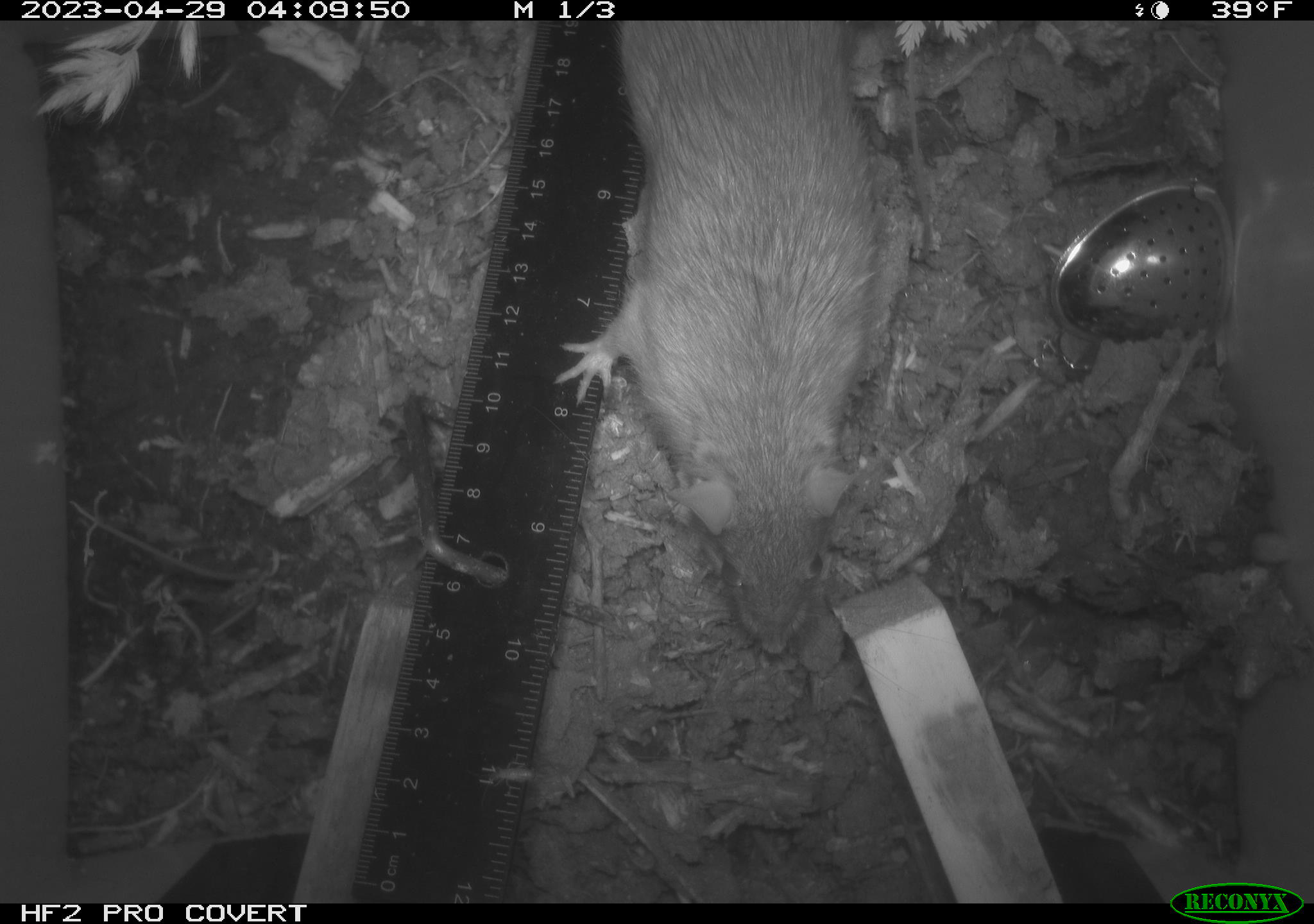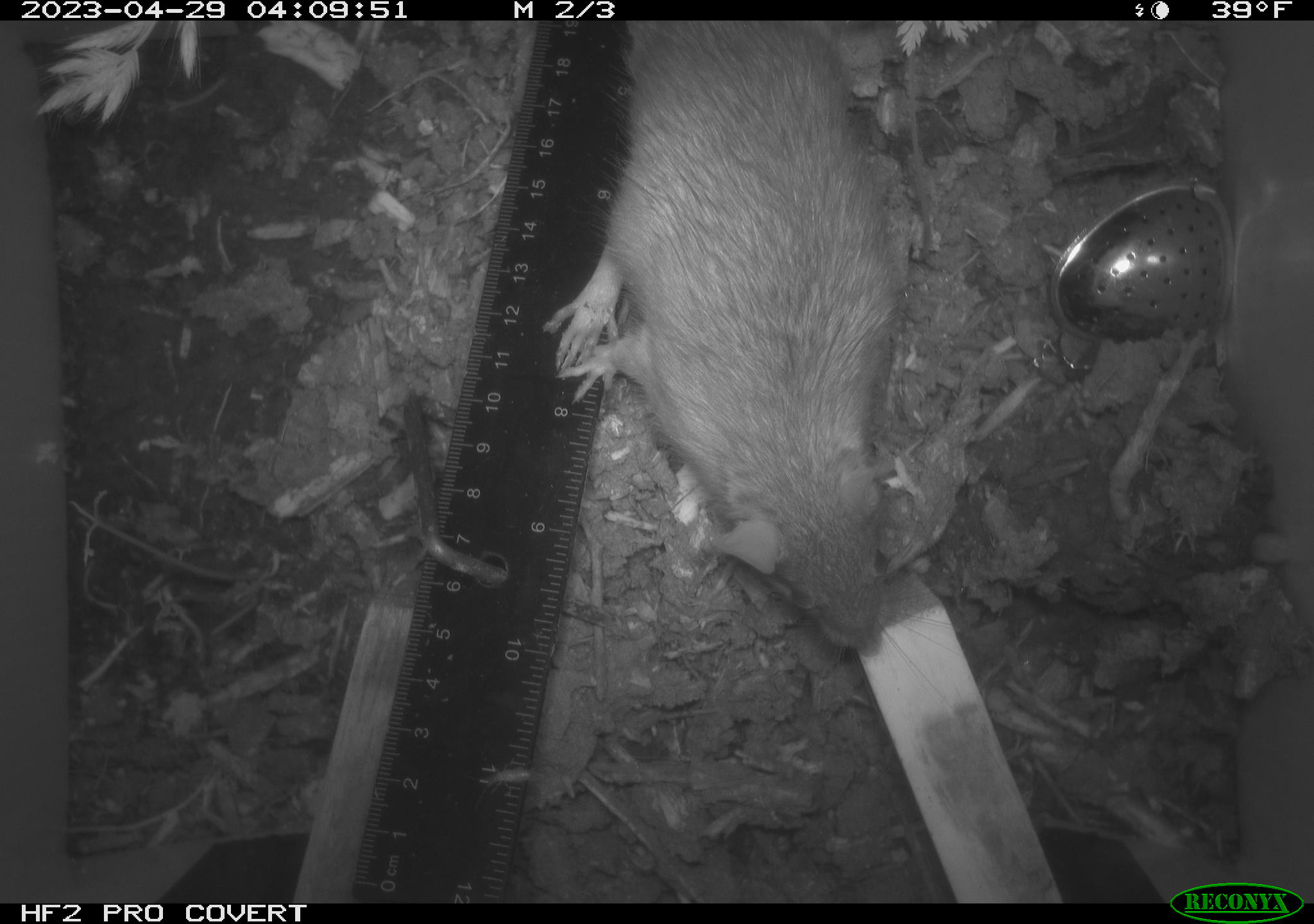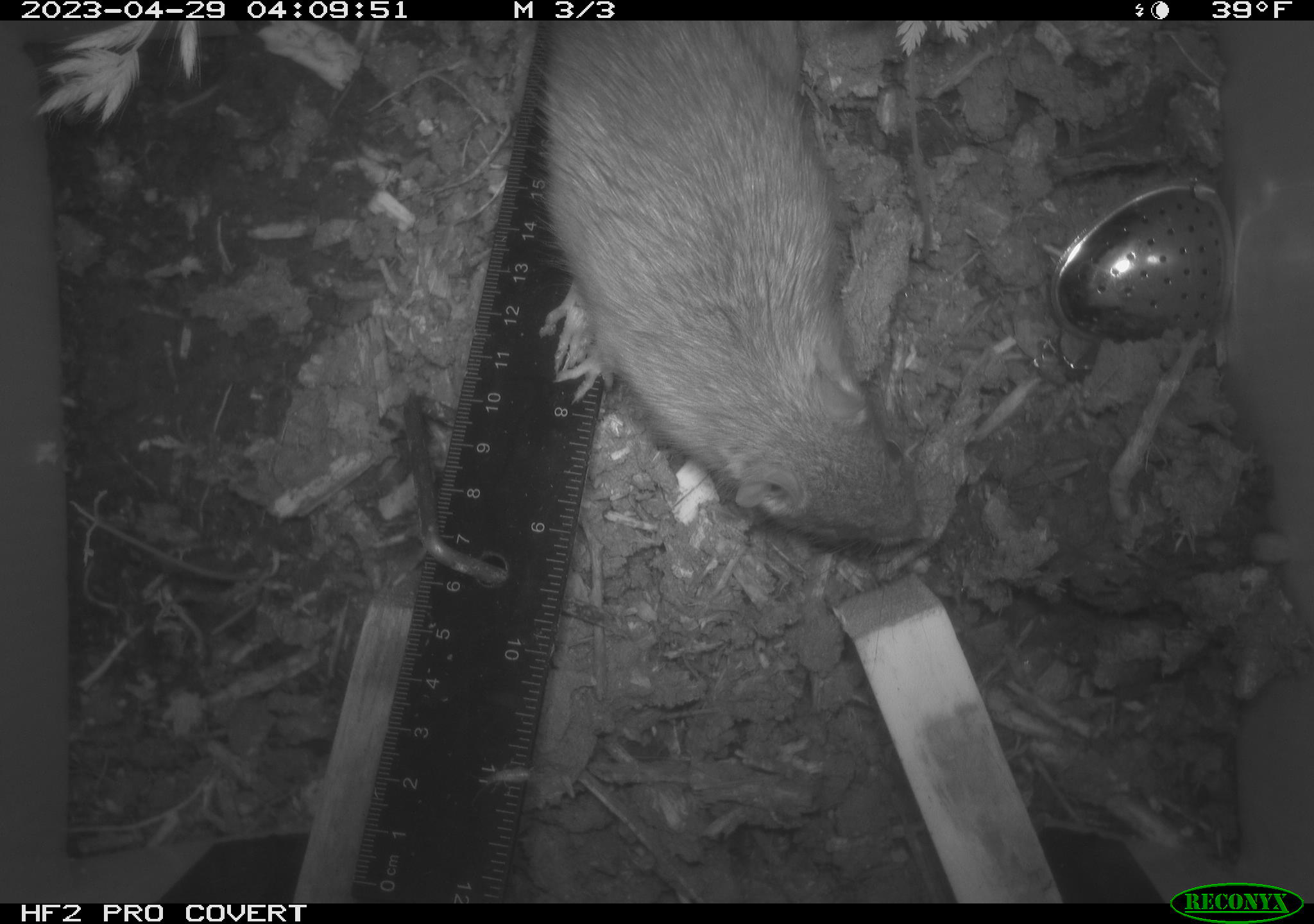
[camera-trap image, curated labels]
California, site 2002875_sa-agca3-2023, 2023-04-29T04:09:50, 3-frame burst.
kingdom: Animalia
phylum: Chordata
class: Mammalia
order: Rodentia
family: Muridae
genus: Rattus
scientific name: Rattus rattus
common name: house rat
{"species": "house rat (Rattus rattus)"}